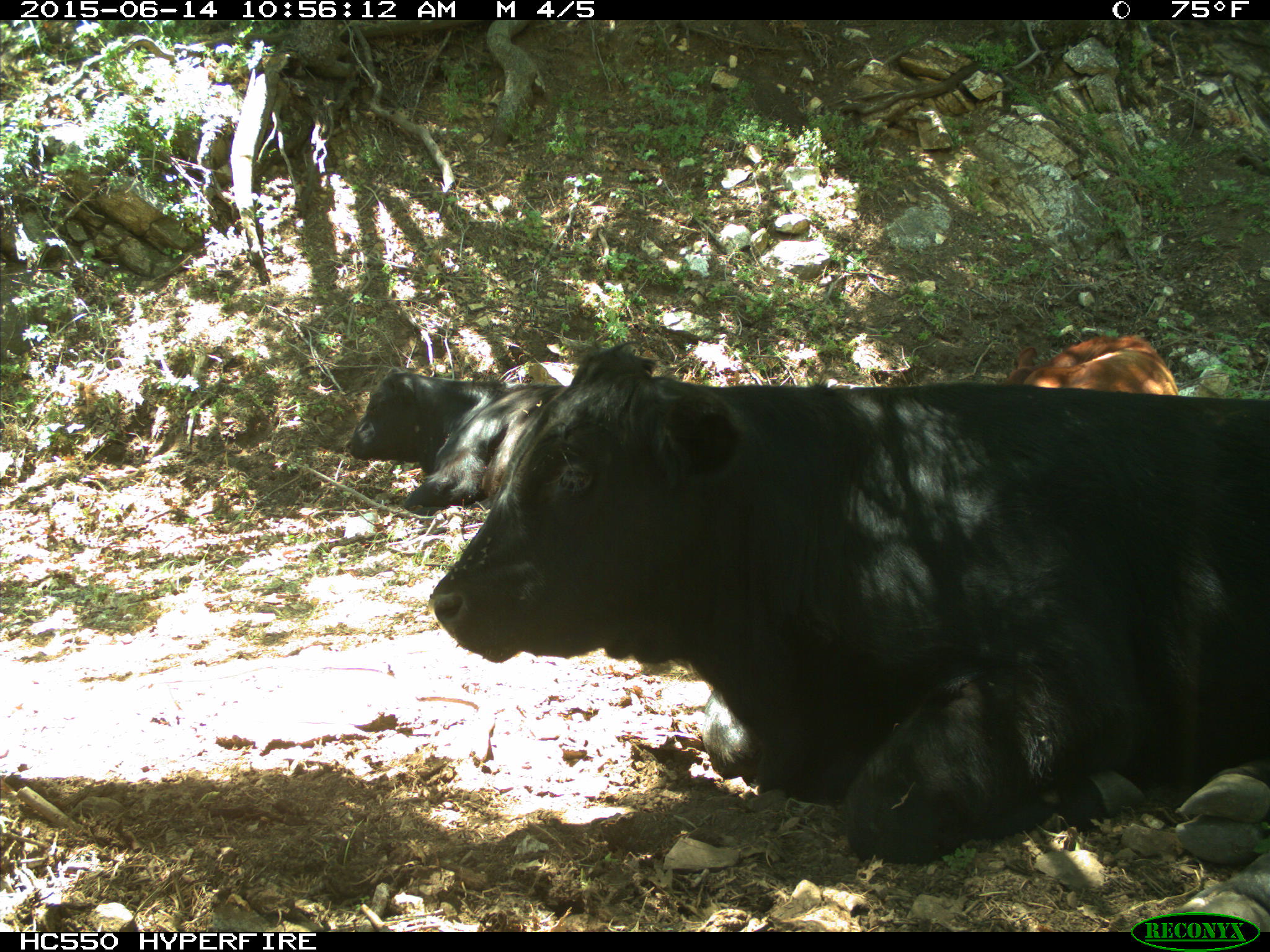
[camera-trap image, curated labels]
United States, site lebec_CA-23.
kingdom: Animalia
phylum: Chordata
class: Mammalia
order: Artiodactyla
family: Bovidae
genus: Bos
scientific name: Bos taurus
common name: domestic cow